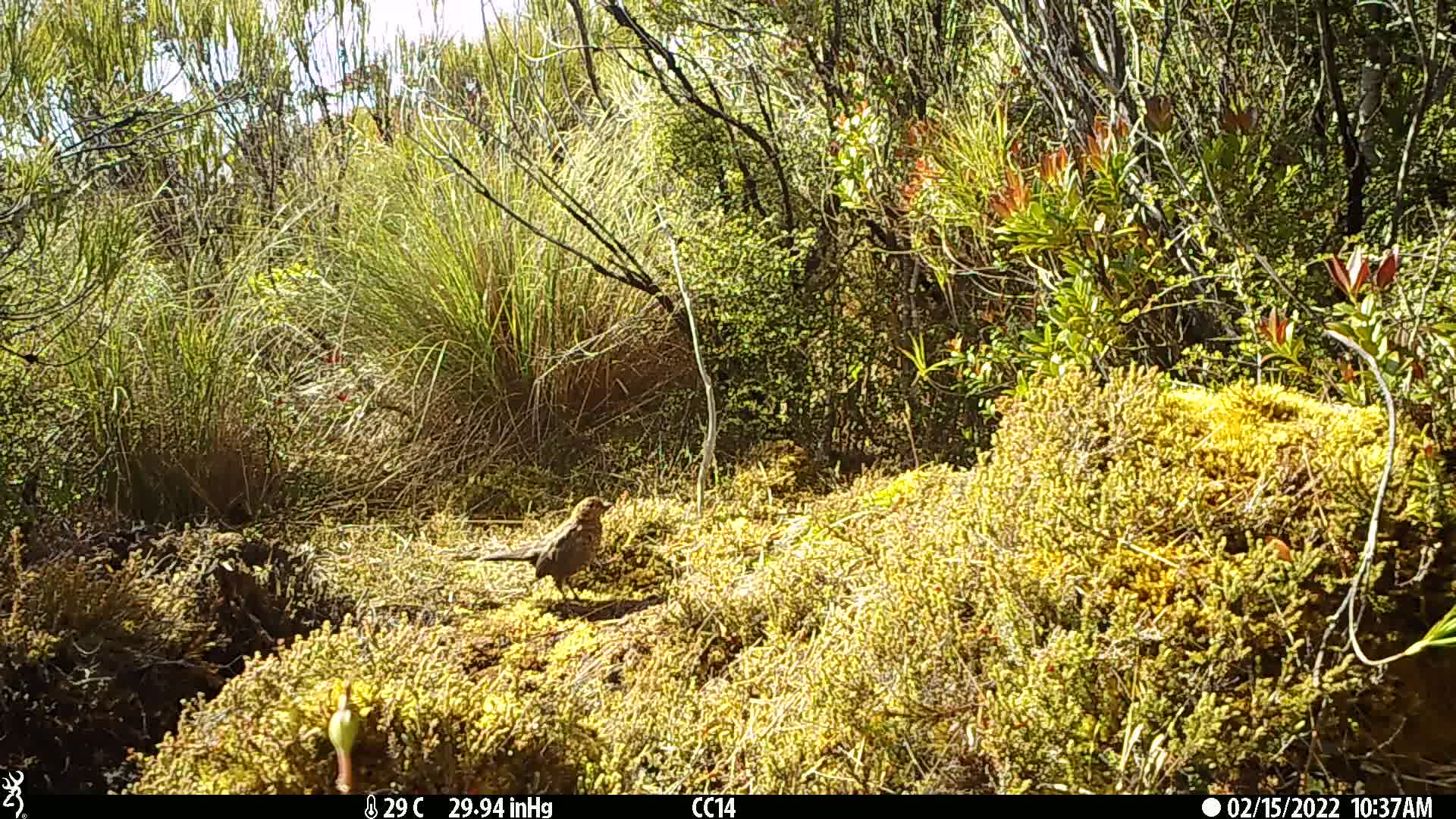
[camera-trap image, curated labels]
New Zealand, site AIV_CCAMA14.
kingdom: Animalia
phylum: Chordata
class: Aves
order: Passeriformes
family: Turdidae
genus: Turdus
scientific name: Turdus merula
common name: eurasian blackbird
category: blackbird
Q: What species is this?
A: Blackbird (eurasian blackbird) (Turdus merula).